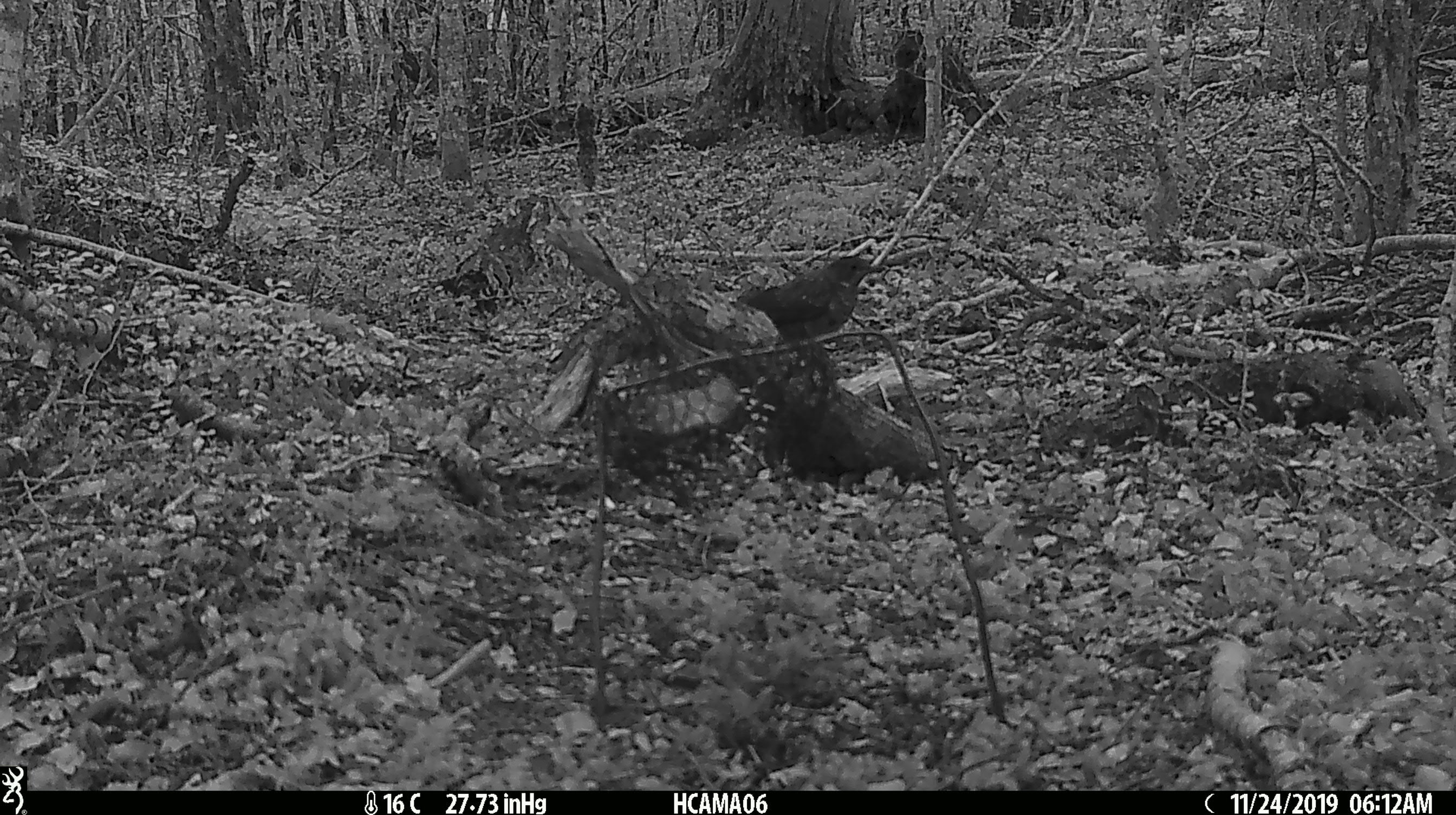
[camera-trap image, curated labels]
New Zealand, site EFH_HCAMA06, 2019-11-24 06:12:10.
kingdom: Animalia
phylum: Chordata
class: Aves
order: Passeriformes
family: Turdidae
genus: Turdus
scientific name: Turdus merula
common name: eurasian blackbird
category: blackbird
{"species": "blackbird (eurasian blackbird) (Turdus merula)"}